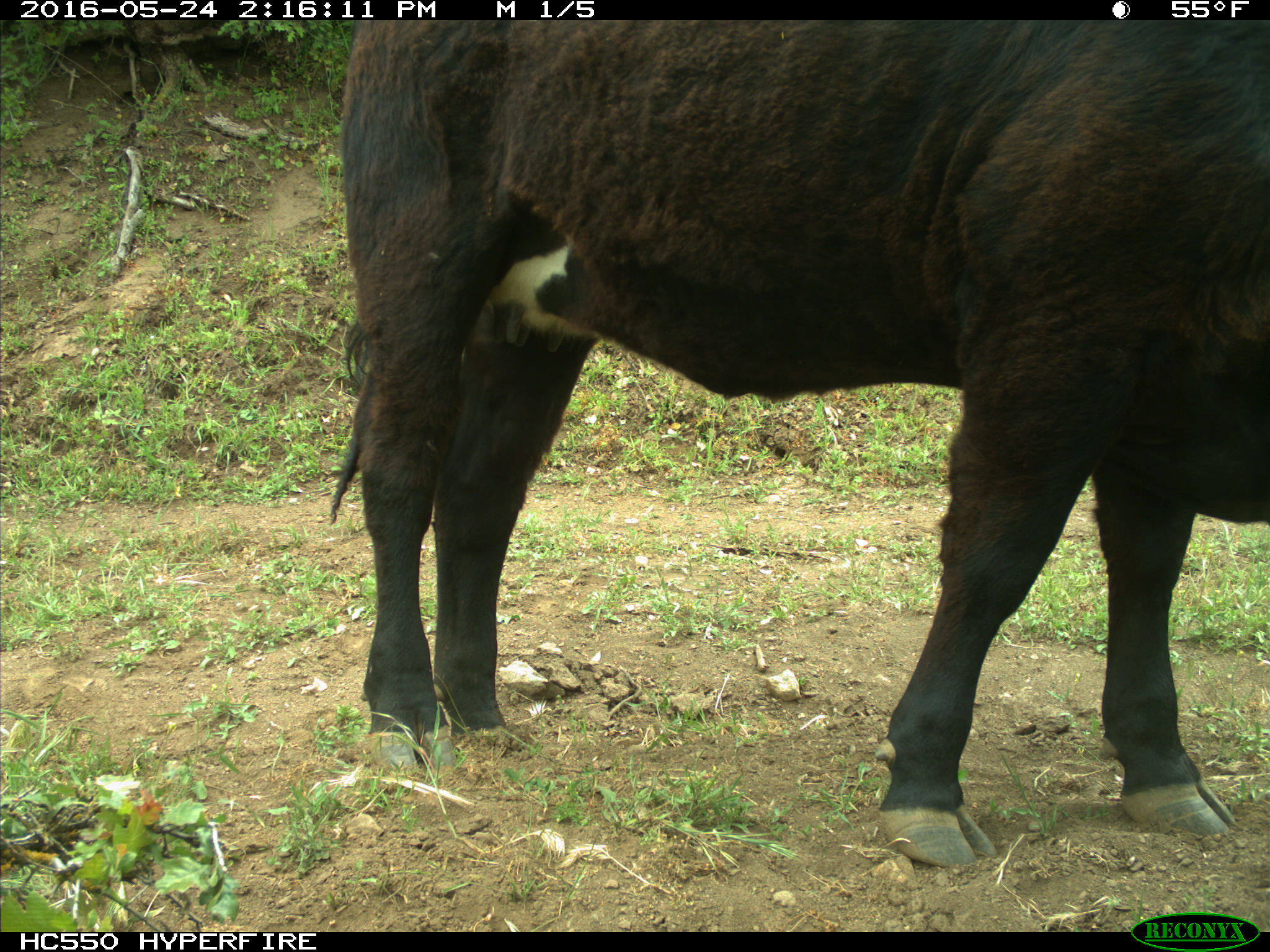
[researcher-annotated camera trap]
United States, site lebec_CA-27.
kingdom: Animalia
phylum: Chordata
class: Mammalia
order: Artiodactyla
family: Bovidae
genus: Bos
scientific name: Bos taurus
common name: domestic cow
Bos taurus (domestic cow).